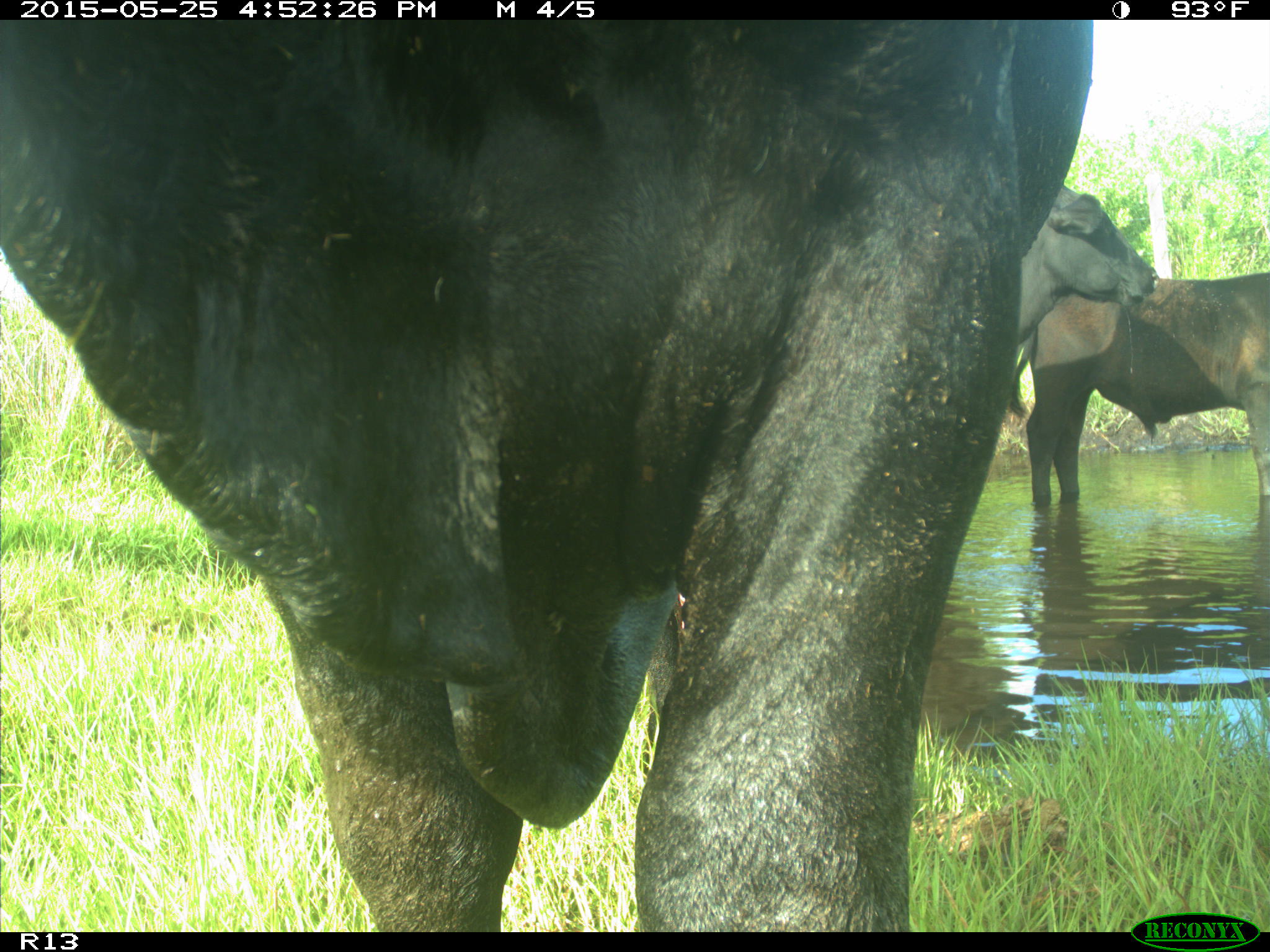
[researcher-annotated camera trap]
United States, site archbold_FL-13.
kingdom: Animalia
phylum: Chordata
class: Mammalia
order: Artiodactyla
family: Bovidae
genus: Bos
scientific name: Bos taurus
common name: domestic cow